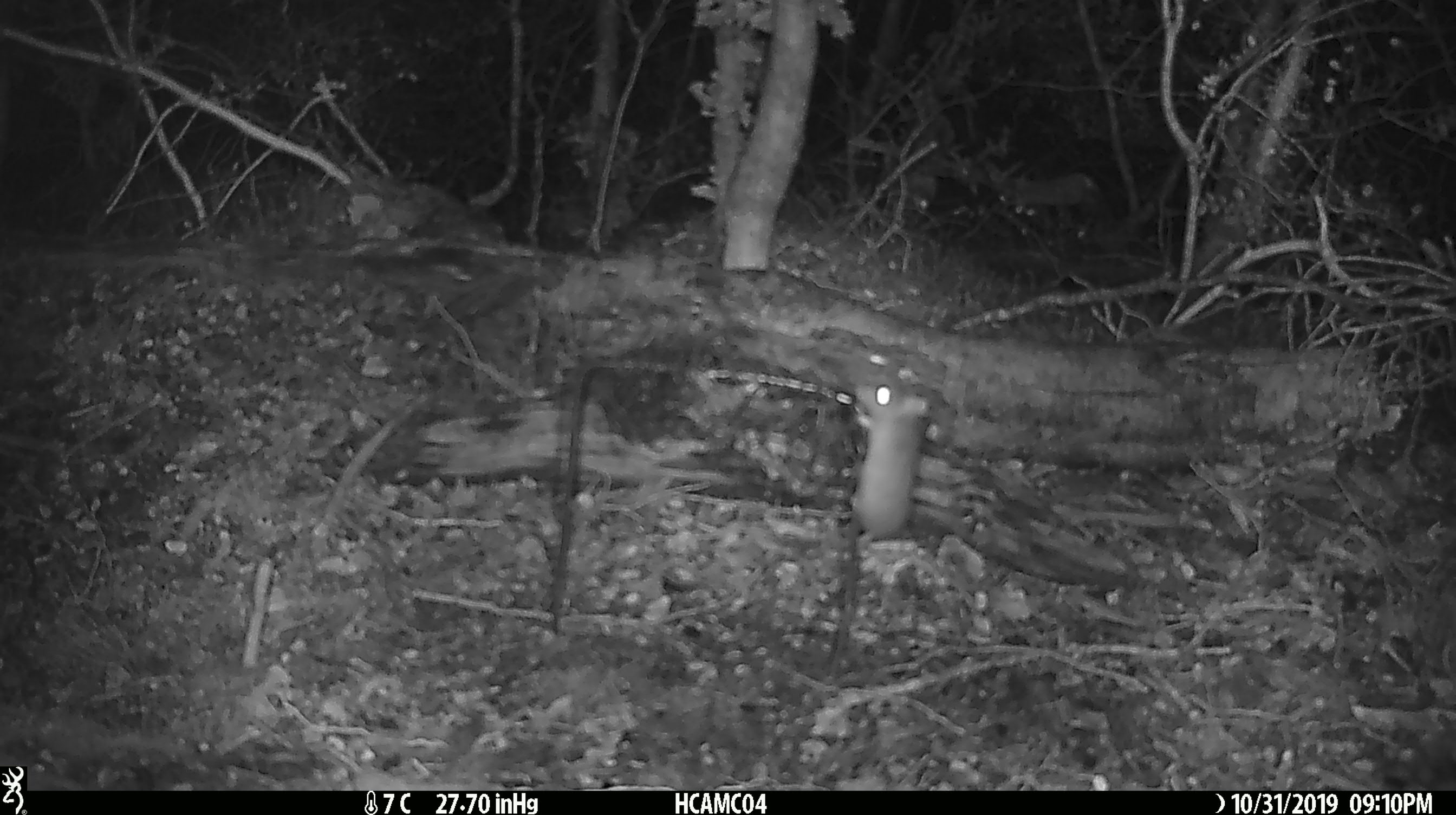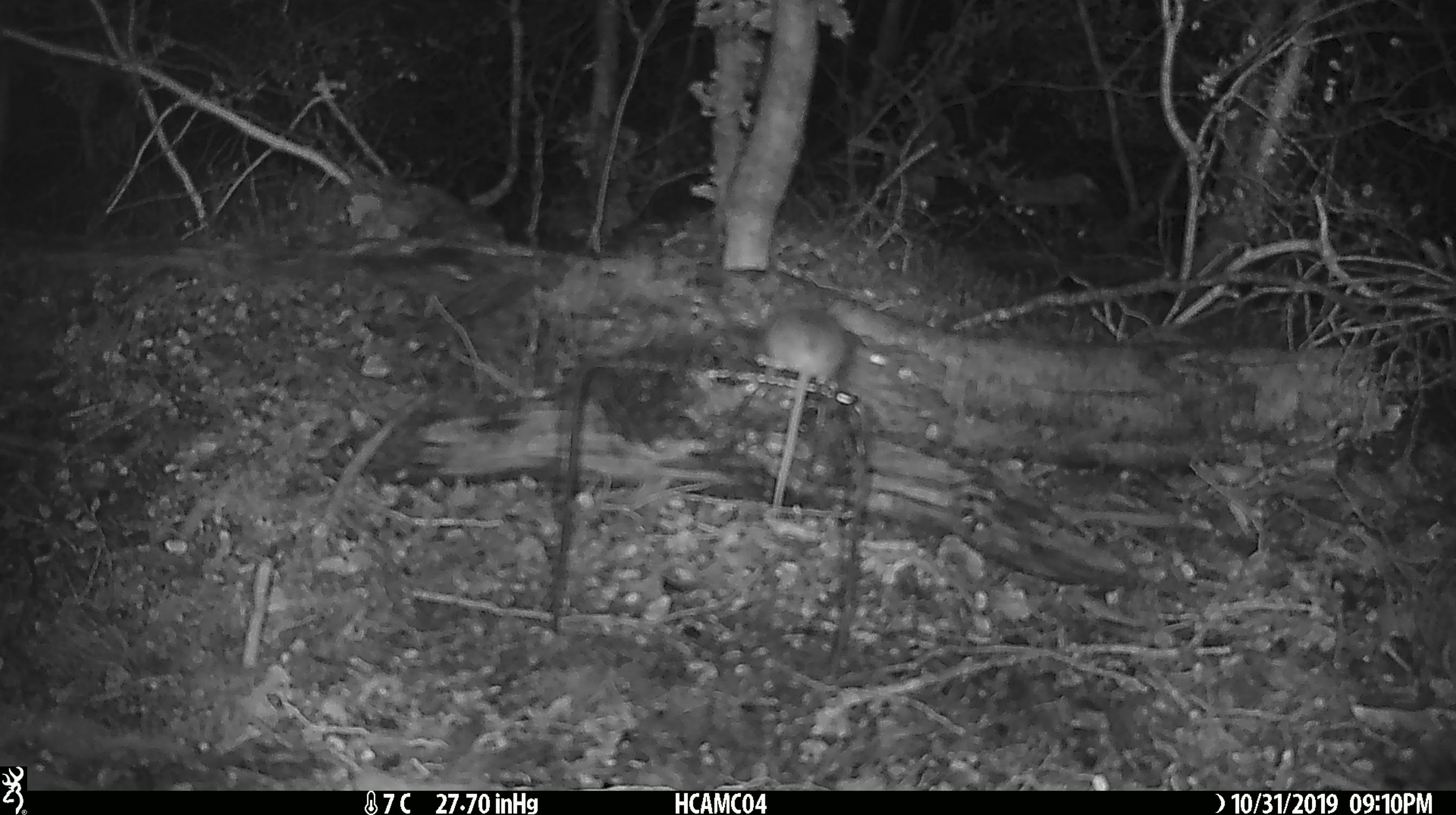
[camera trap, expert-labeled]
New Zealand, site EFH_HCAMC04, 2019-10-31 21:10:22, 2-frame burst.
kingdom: Animalia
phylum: Chordata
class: Mammalia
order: Rodentia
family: Muridae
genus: Mus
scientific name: Mus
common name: mouse